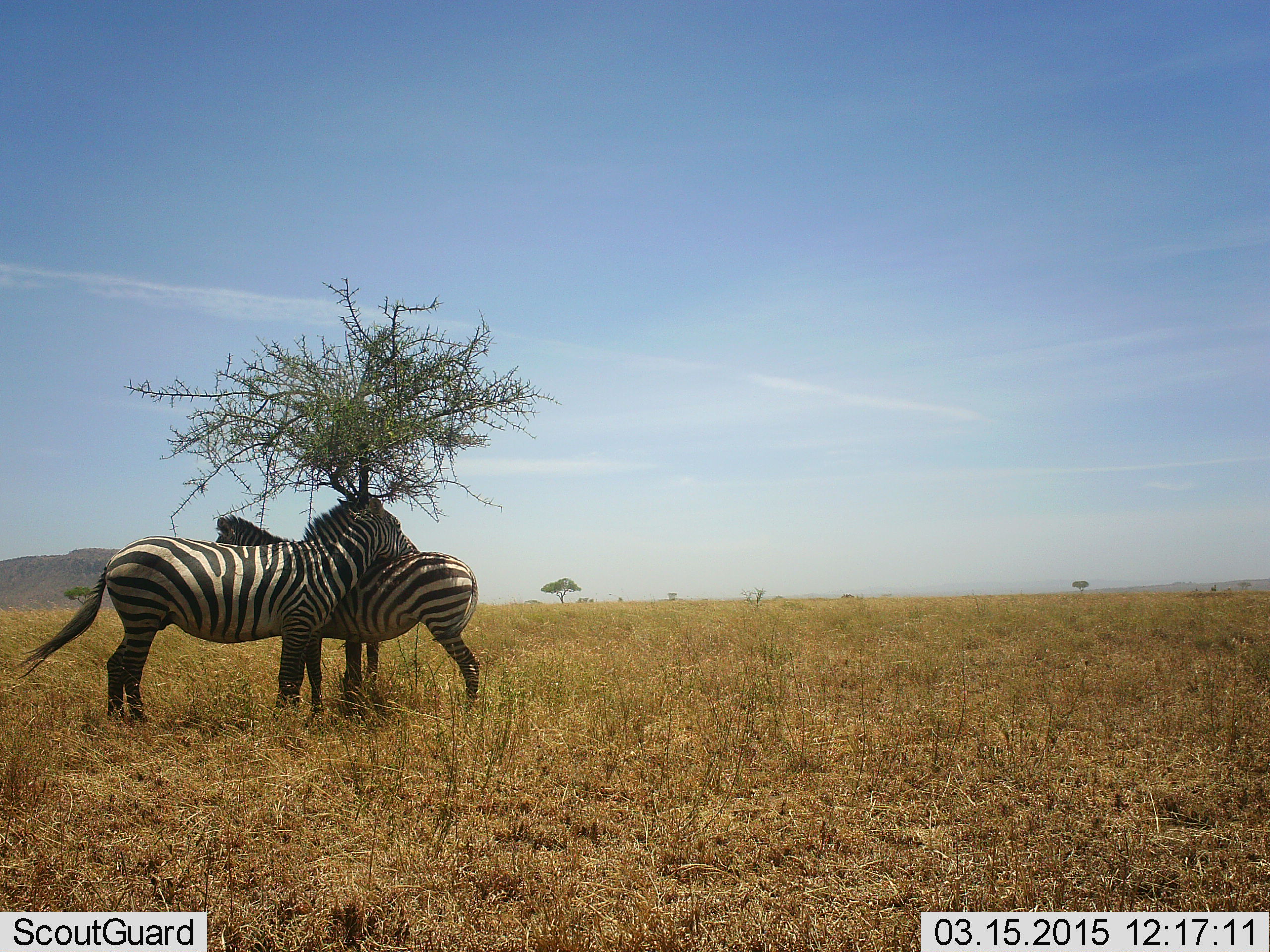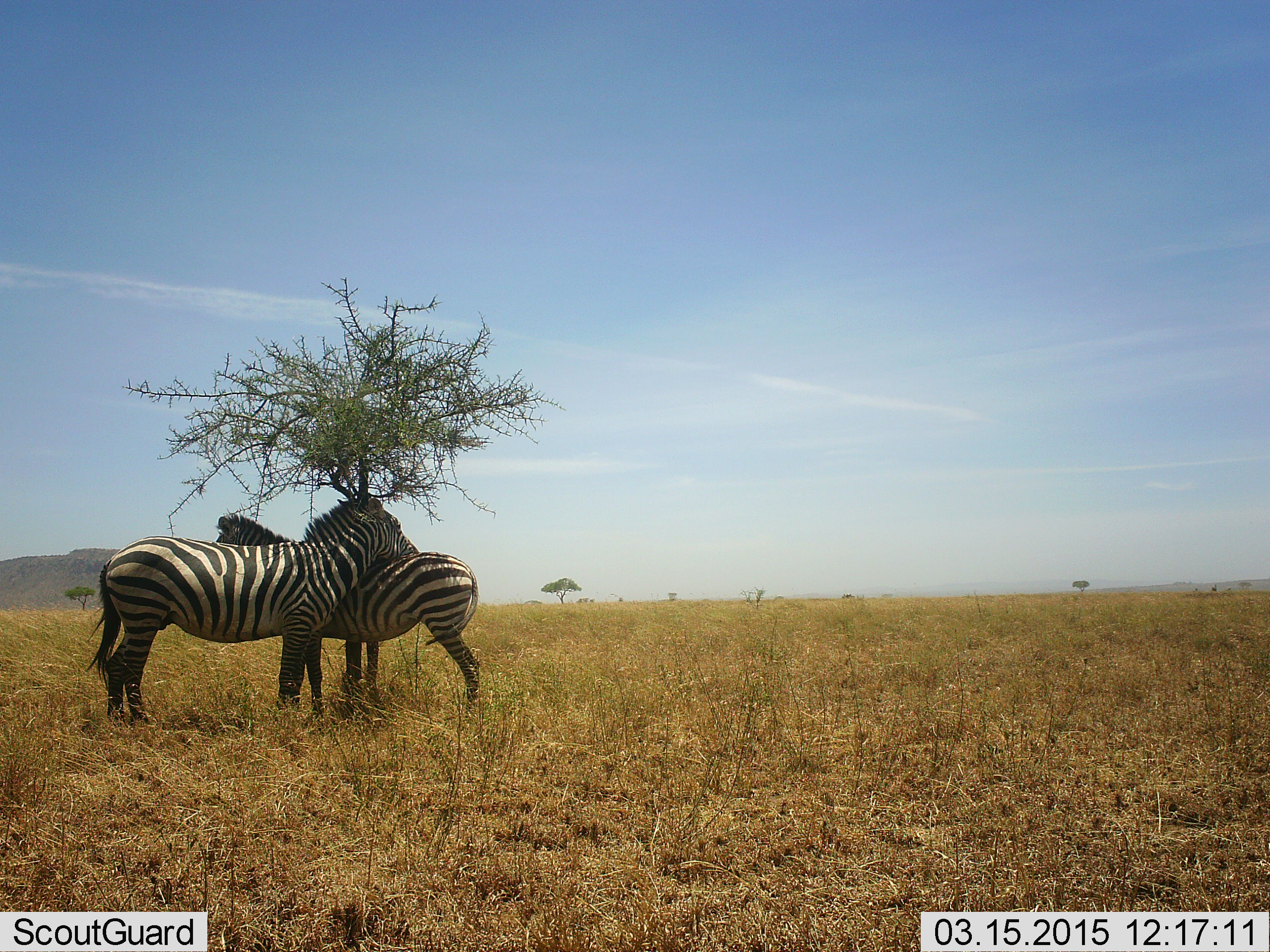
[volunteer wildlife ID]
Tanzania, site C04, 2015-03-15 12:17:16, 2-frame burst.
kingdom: Animalia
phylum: Chordata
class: Mammalia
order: Perissodactyla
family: Equidae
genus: Equus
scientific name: Equus quagga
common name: plains zebra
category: zebra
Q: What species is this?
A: Zebra (plains zebra) (Equus quagga).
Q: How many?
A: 2.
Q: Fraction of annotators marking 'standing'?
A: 70%.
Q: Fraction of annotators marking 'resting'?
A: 0%.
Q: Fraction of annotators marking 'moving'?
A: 0%.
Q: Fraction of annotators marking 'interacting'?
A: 60%.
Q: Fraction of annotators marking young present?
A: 0%.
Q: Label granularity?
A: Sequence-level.